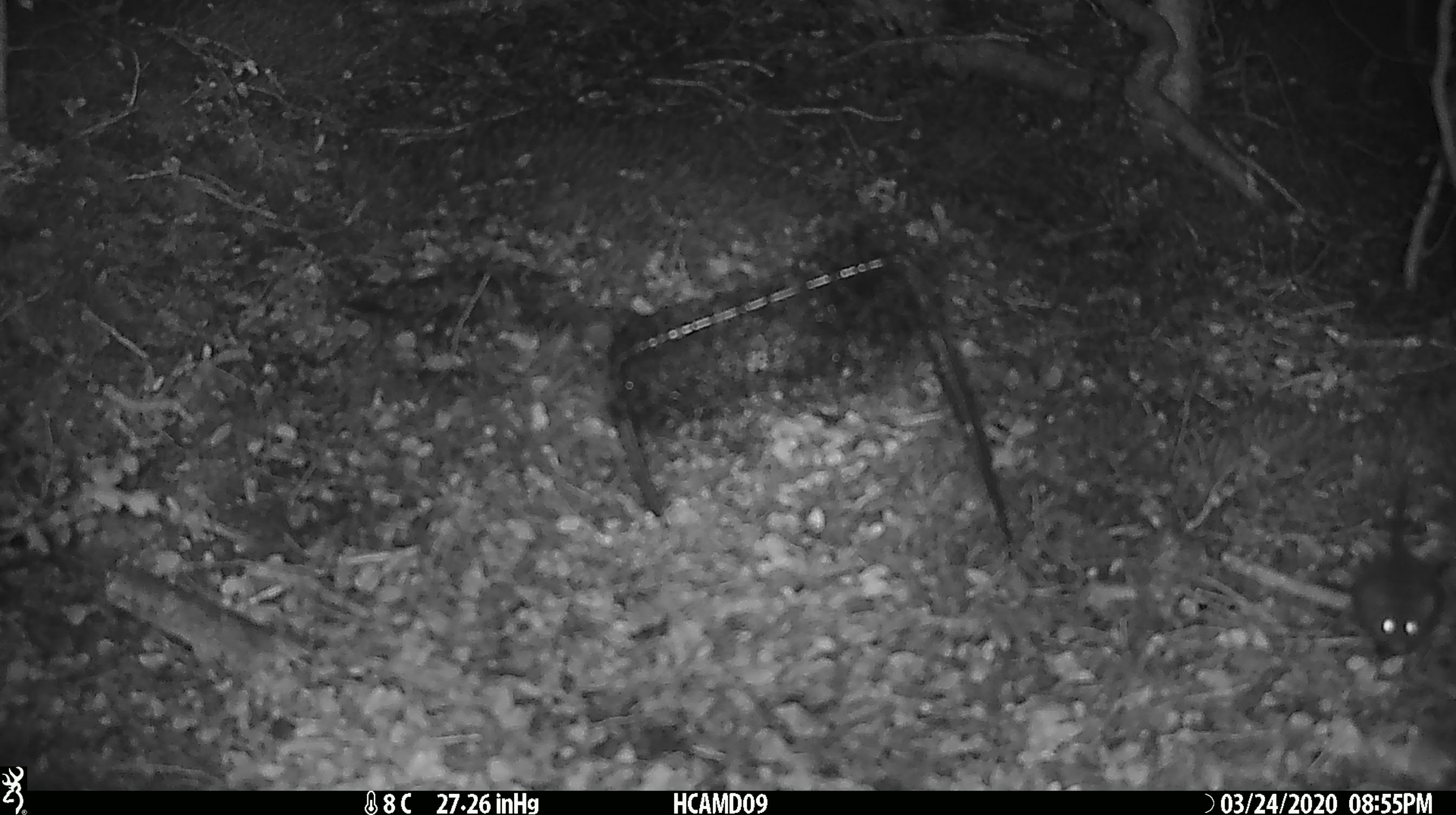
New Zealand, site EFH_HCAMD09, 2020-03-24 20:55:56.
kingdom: Animalia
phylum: Chordata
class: Mammalia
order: Rodentia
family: Muridae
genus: Mus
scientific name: Mus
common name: mouse